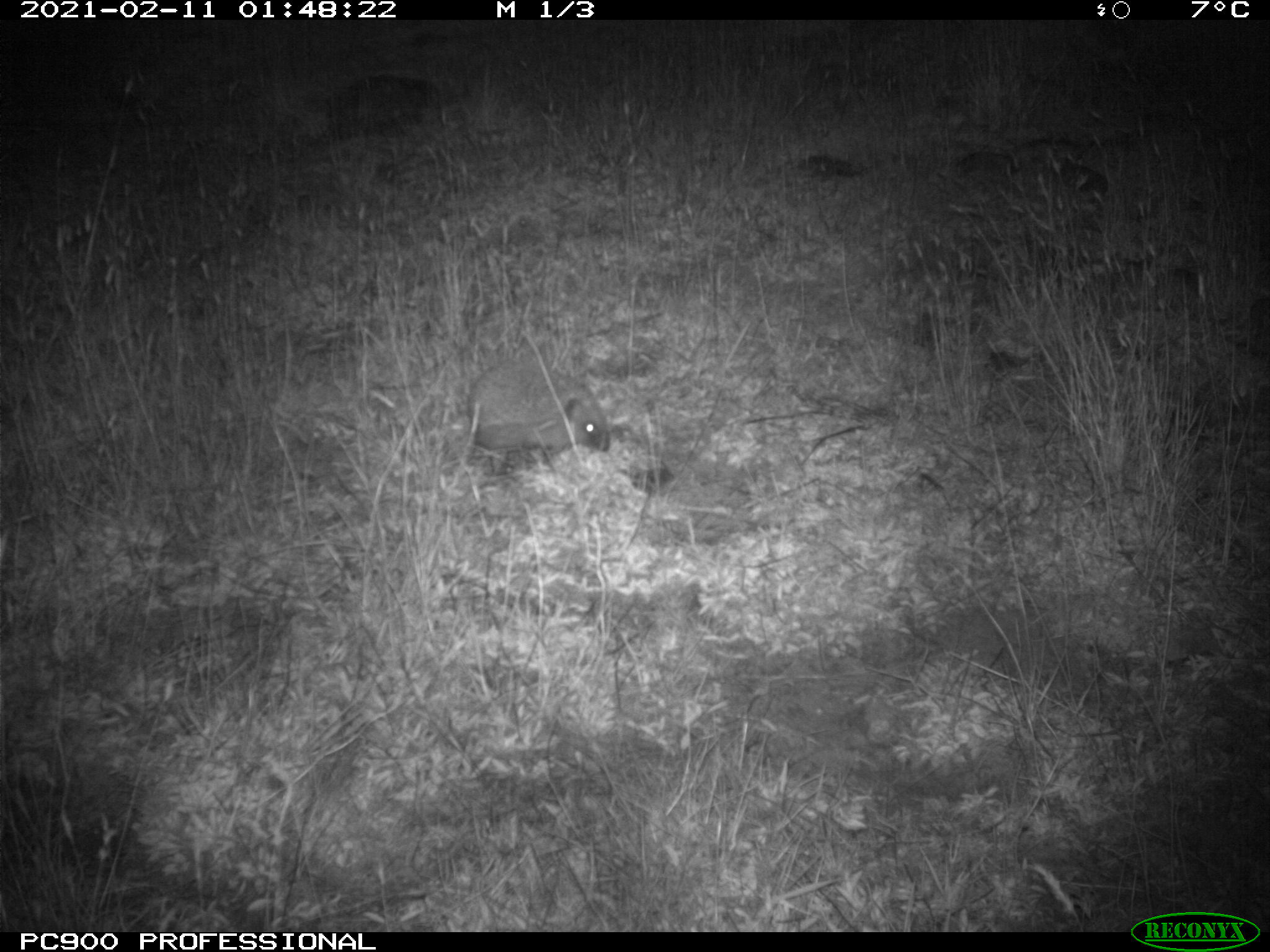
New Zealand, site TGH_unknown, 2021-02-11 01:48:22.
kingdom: Animalia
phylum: Chordata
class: Mammalia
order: Eulipotyphla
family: Erinaceidae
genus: Erinaceus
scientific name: Erinaceus europaeus europaeus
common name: european hedgehog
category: hedgehog